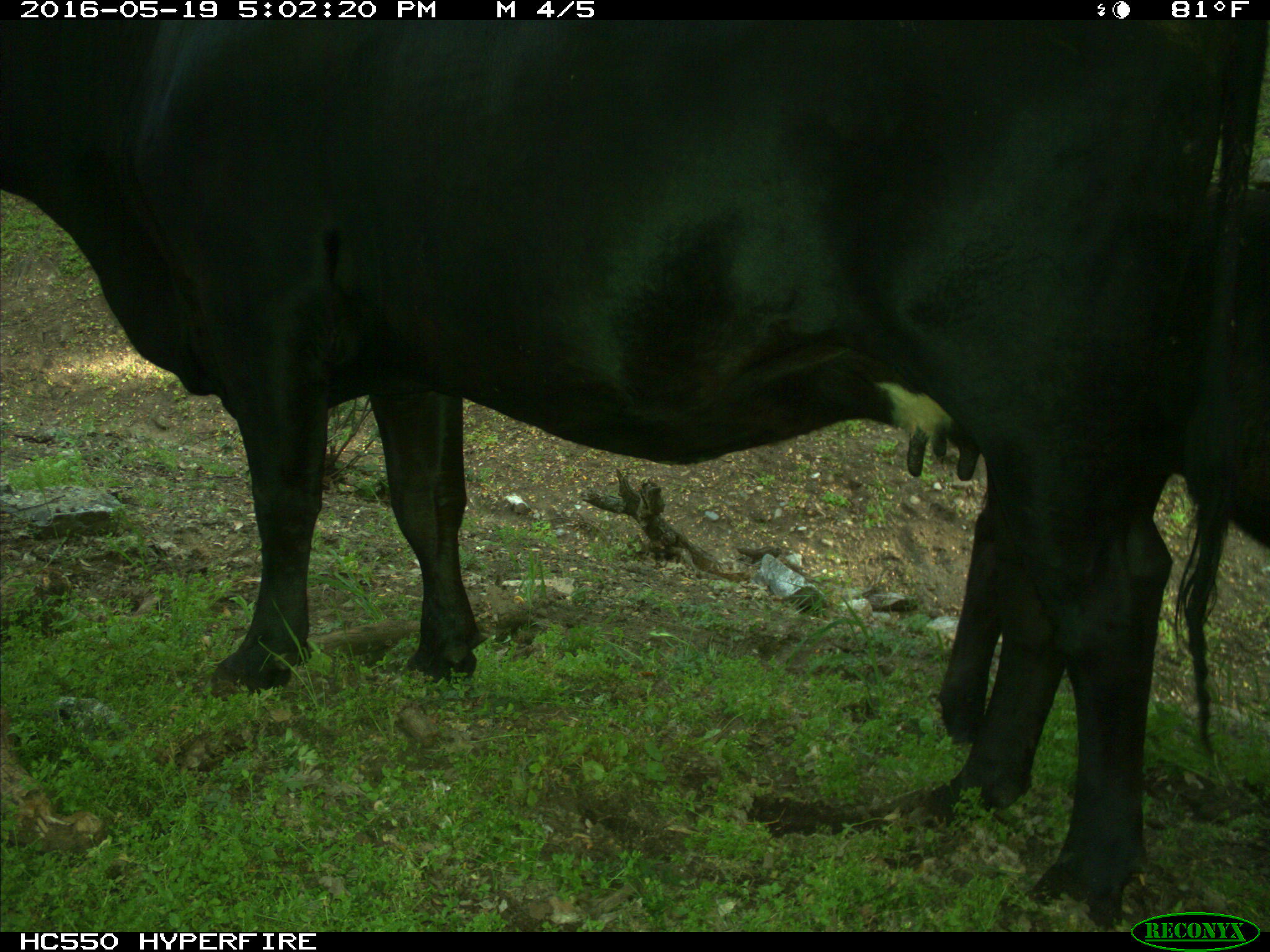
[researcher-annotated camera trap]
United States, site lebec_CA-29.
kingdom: Animalia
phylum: Chordata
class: Mammalia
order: Artiodactyla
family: Bovidae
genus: Bos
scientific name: Bos taurus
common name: domestic cow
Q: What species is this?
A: Bos taurus (domestic cow).